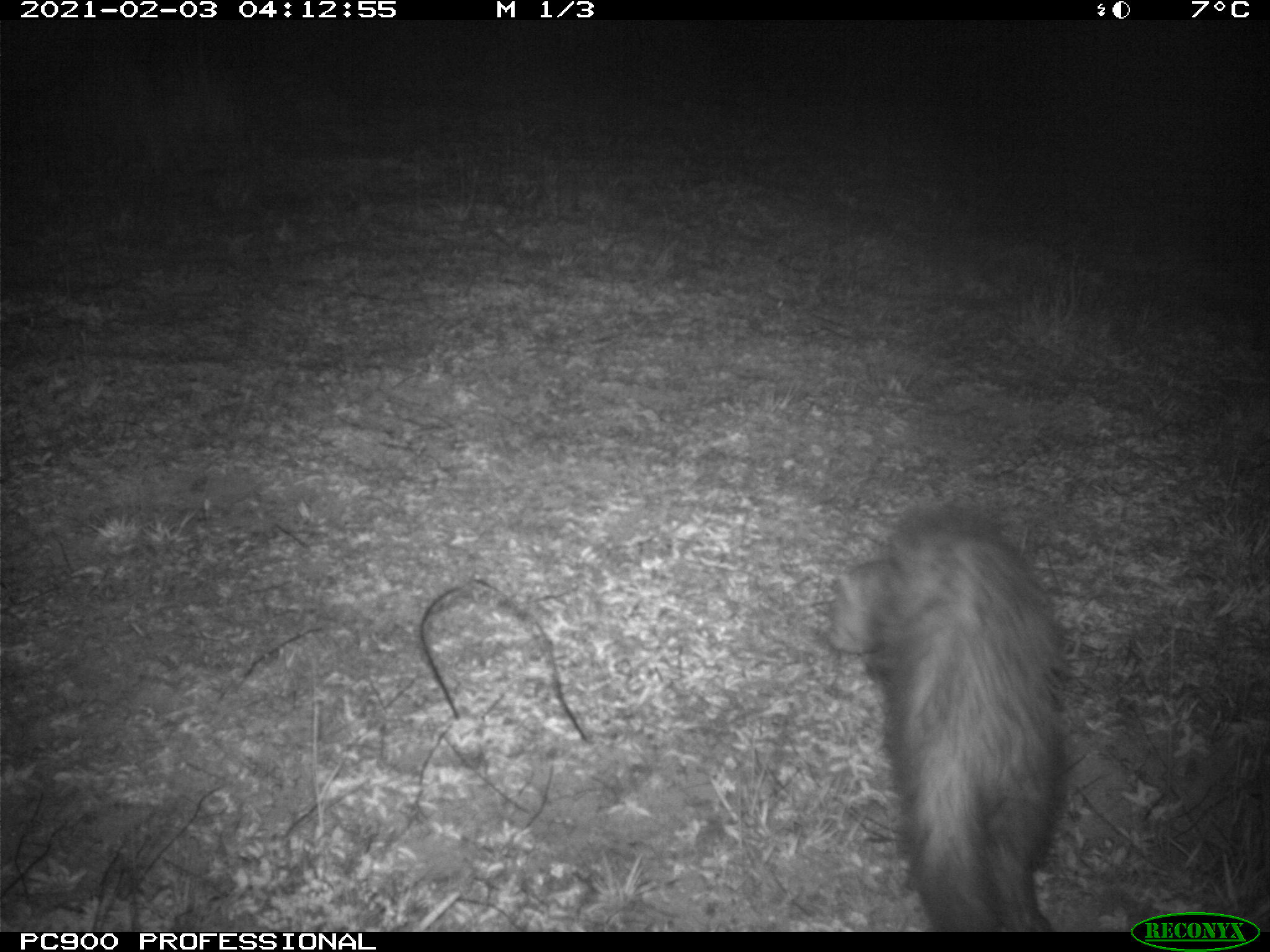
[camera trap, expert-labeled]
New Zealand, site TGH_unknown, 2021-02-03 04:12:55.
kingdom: Animalia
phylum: Chordata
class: Mammalia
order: Carnivora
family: Mustelidae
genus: Mustela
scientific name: Mustela furo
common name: ferret